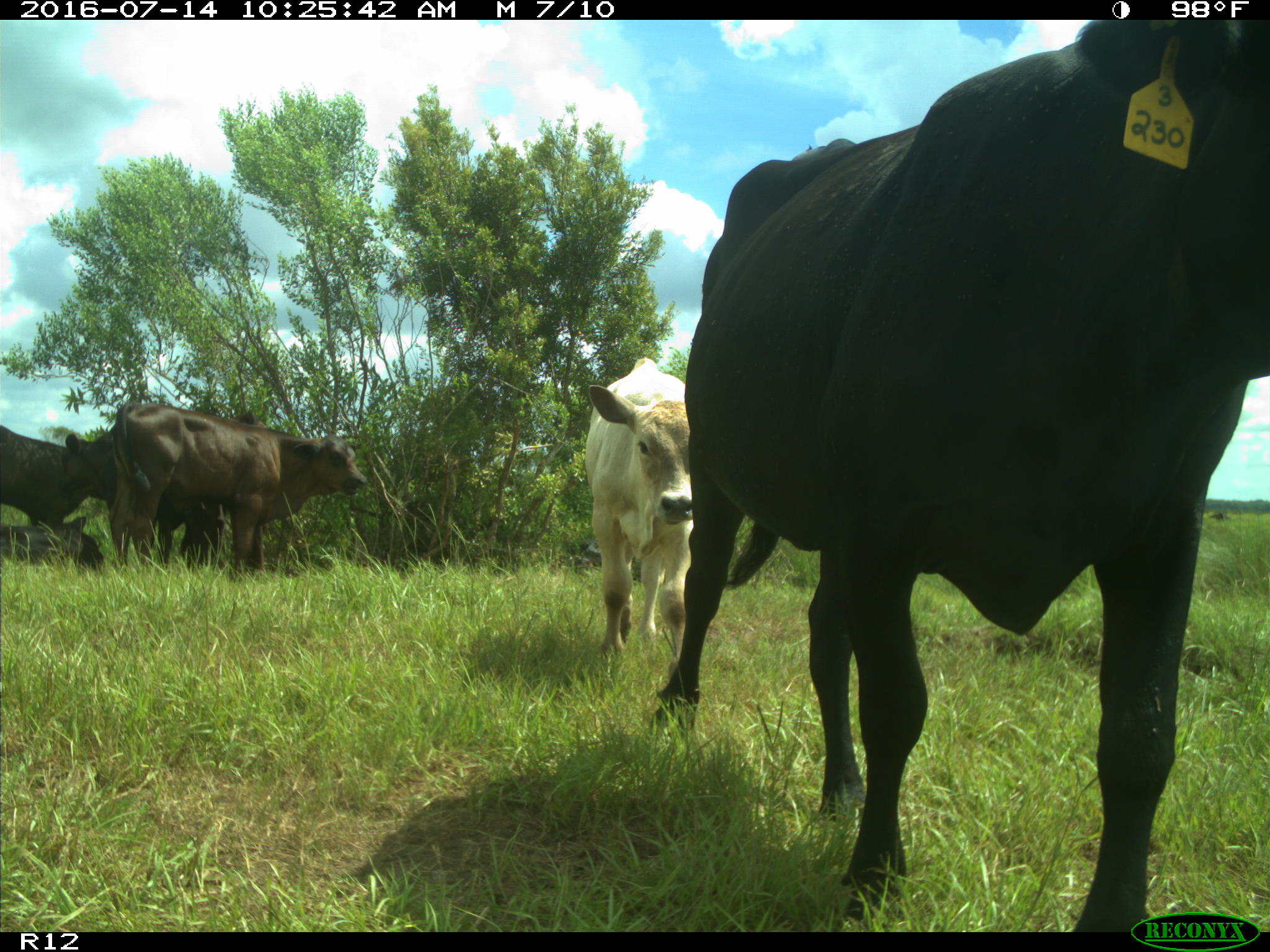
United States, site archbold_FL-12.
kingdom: Animalia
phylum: Chordata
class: Mammalia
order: Artiodactyla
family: Bovidae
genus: Bos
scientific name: Bos taurus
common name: domestic cow